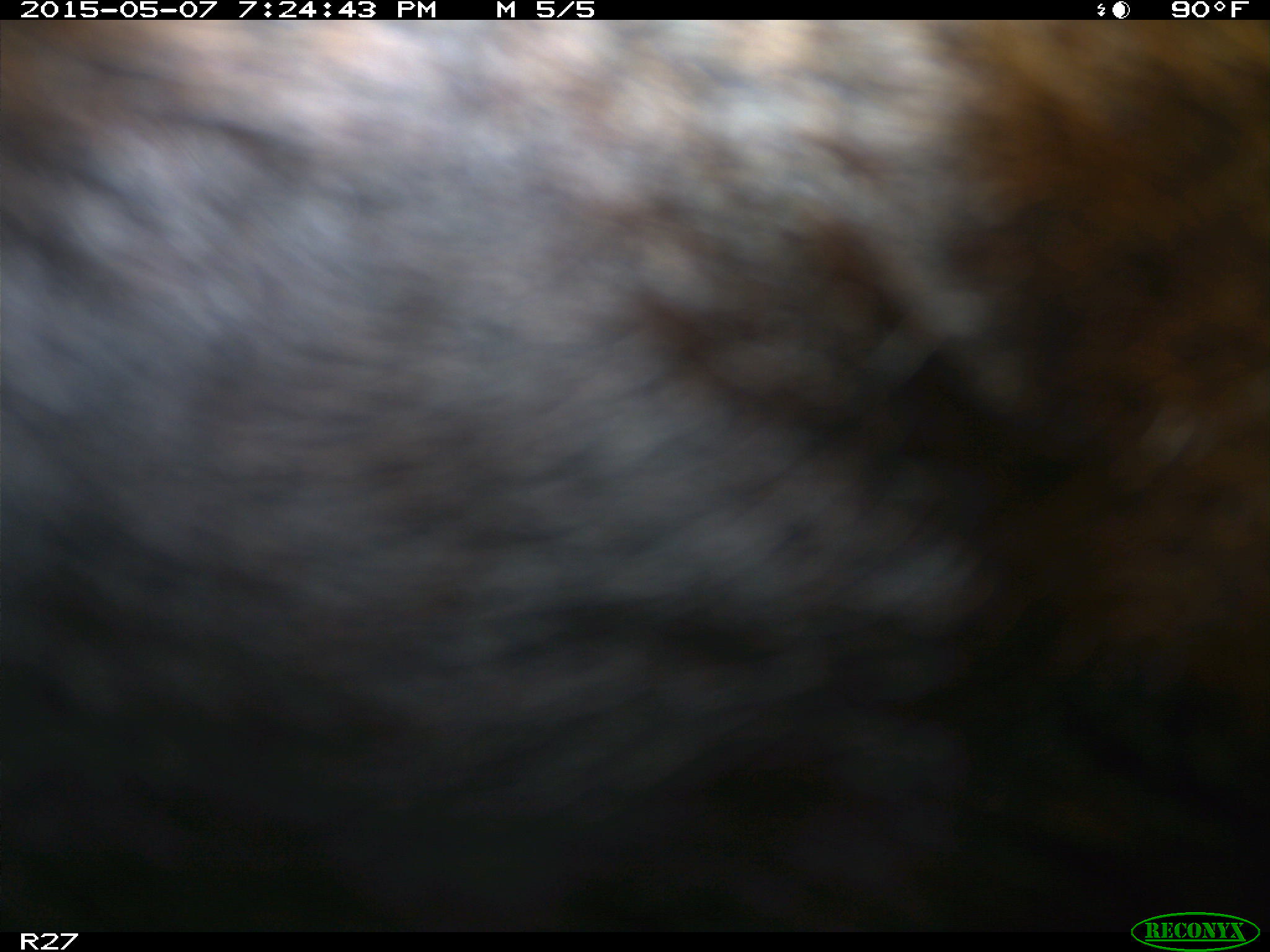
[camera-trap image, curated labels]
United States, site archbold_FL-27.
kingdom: Animalia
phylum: Chordata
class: Mammalia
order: Artiodactyla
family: Bovidae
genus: Bos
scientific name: Bos taurus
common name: domestic cow